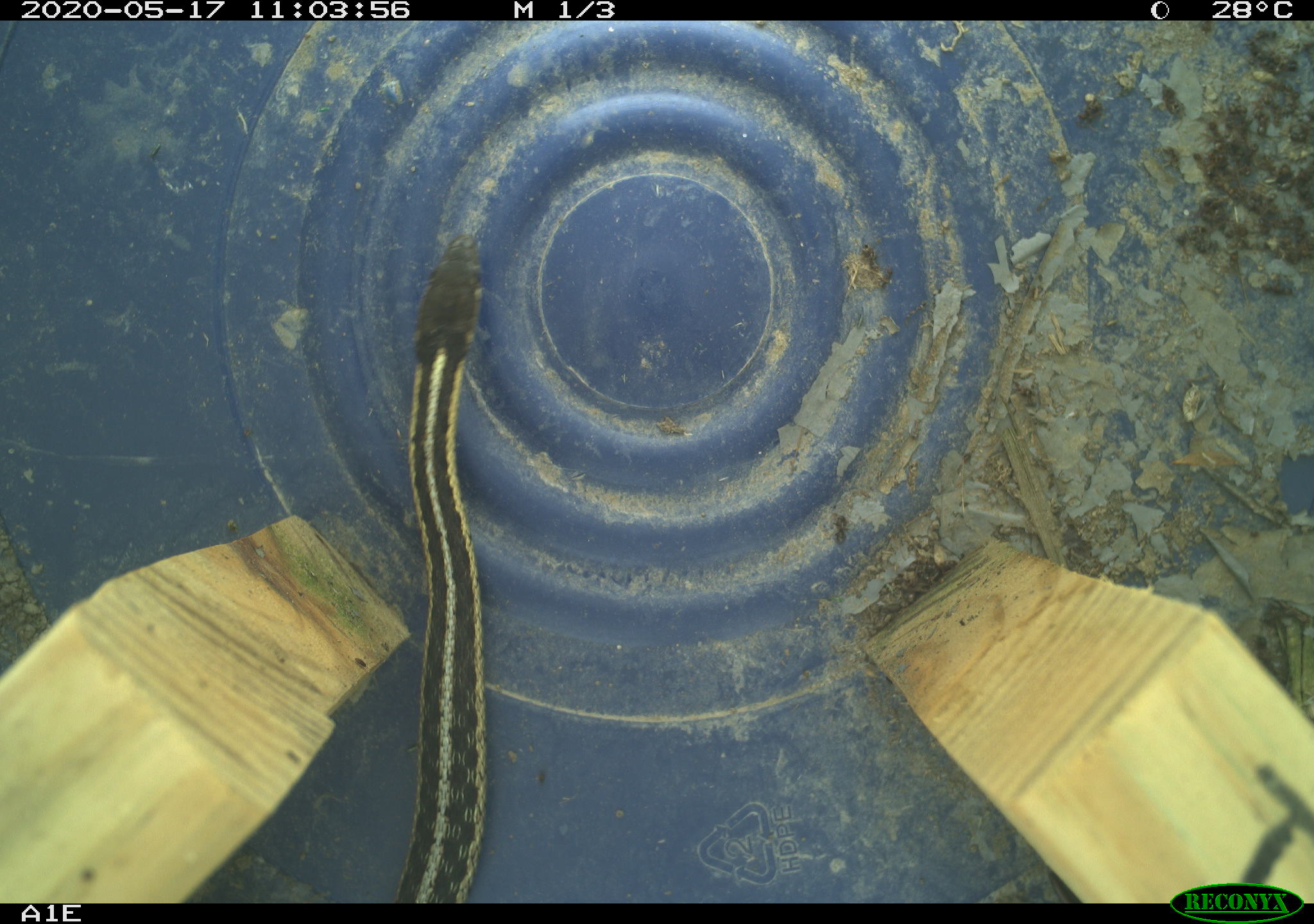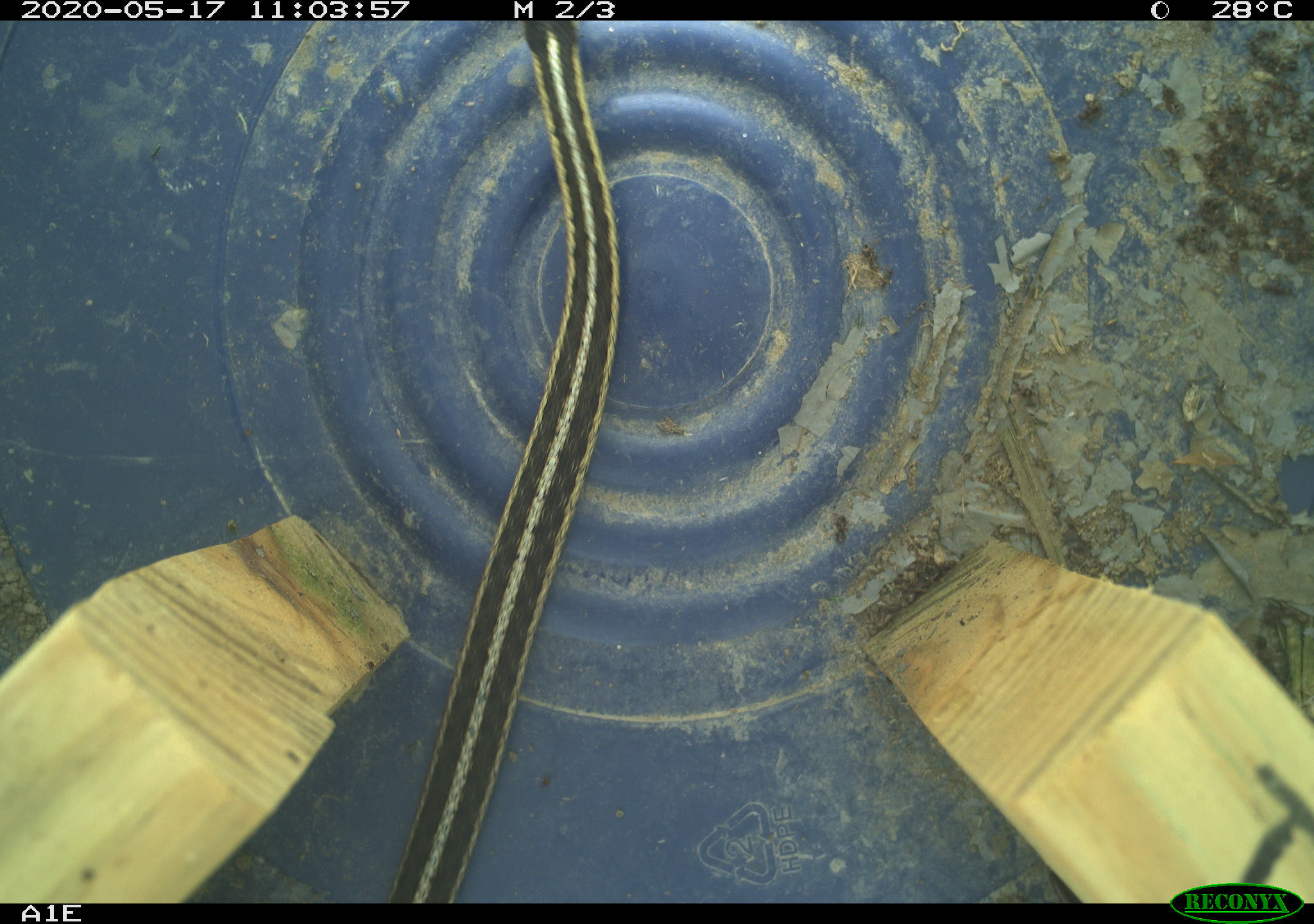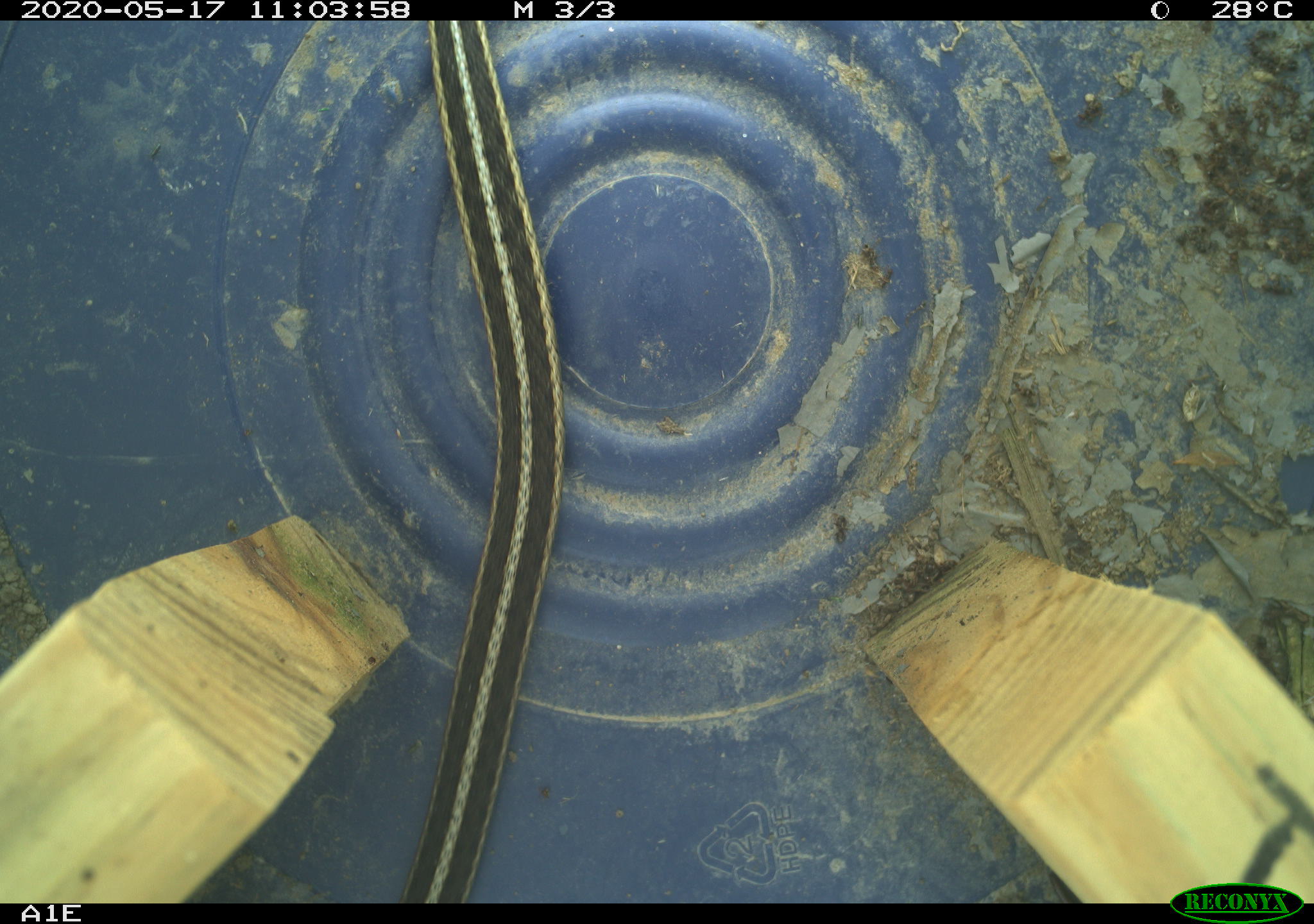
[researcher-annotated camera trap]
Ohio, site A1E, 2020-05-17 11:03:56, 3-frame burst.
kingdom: Animalia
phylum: Chordata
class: Reptilia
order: Squamata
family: Colubridae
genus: Thamnophis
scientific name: Thamnophis sirtalis sirtalis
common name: eastern gartersnake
Eastern gartersnake (Thamnophis sirtalis sirtalis).